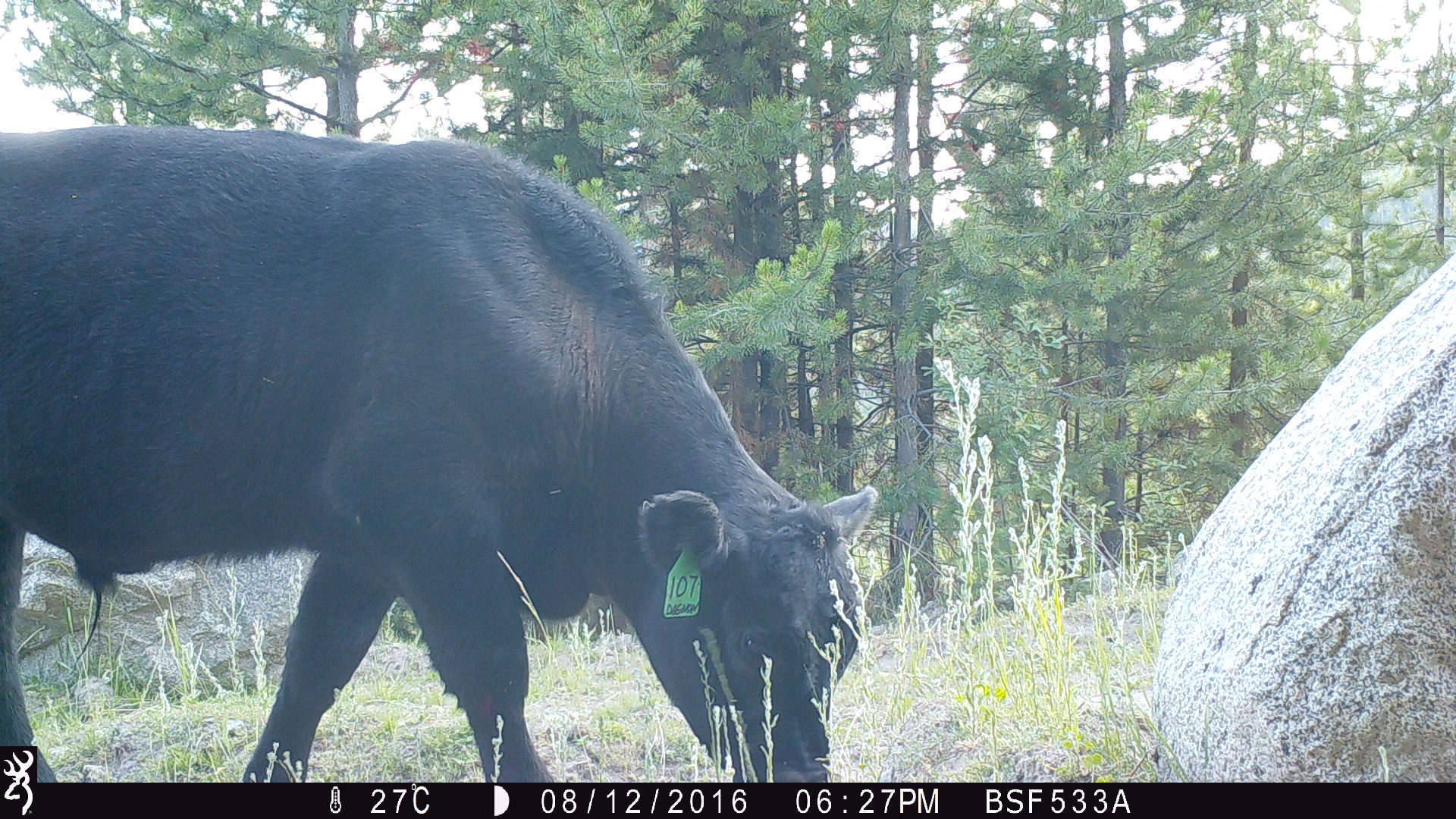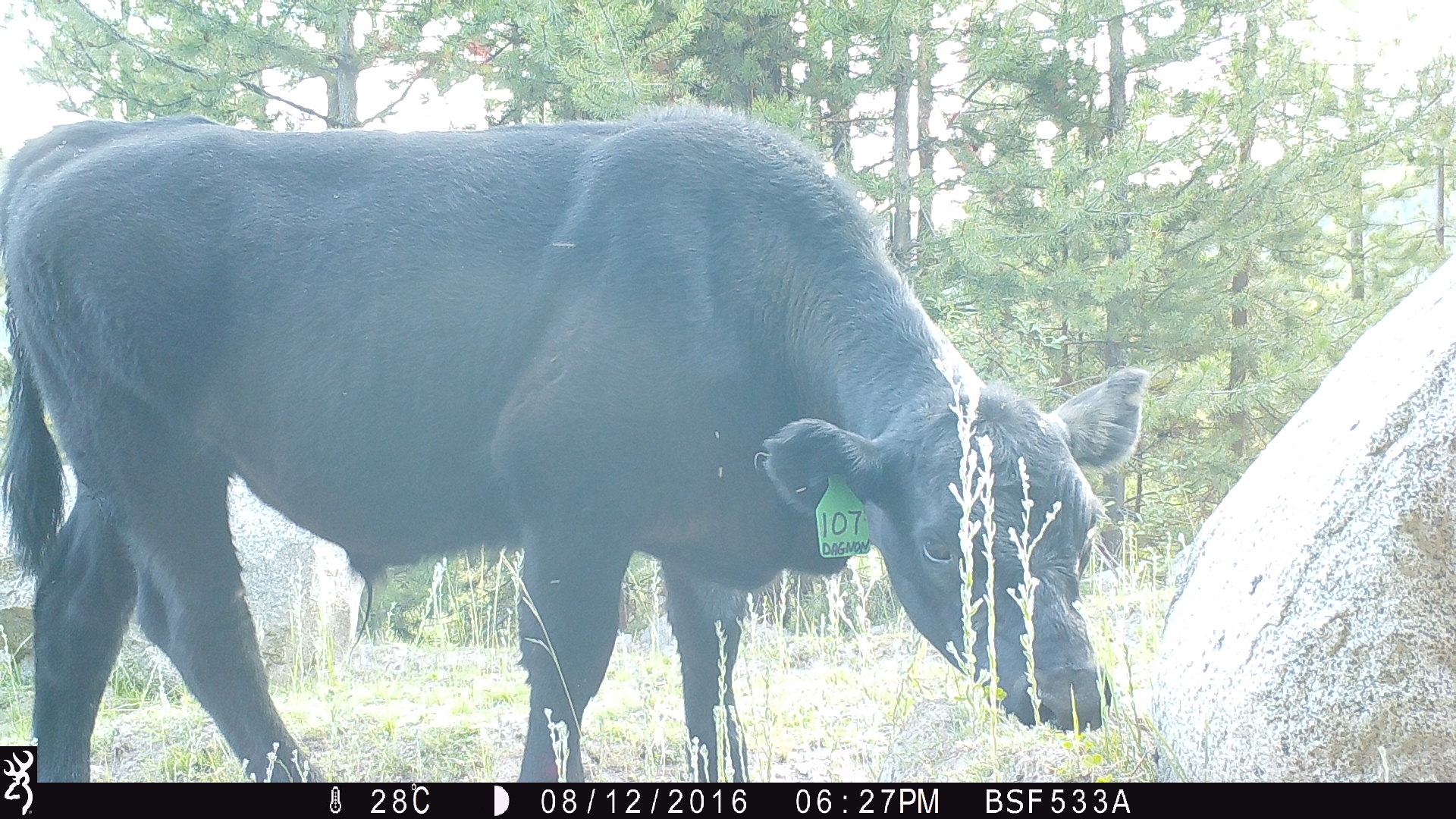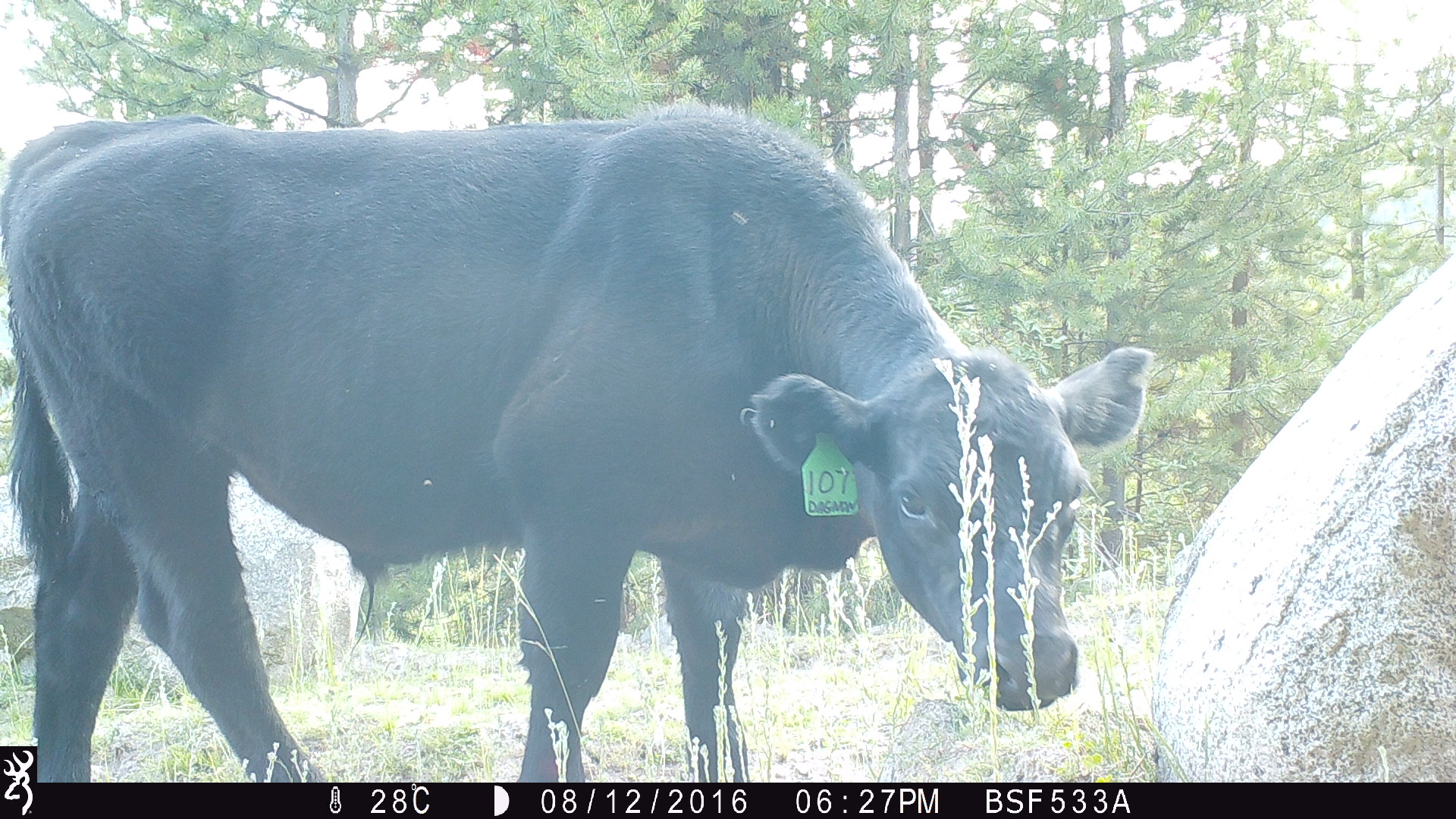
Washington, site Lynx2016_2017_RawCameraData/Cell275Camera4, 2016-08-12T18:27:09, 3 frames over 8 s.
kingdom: Animalia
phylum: Chordata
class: Mammalia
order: Artiodactyla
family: Bovidae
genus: Bos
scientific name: Bos taurus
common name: domestic cattle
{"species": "domestic cattle (Bos taurus)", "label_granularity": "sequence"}